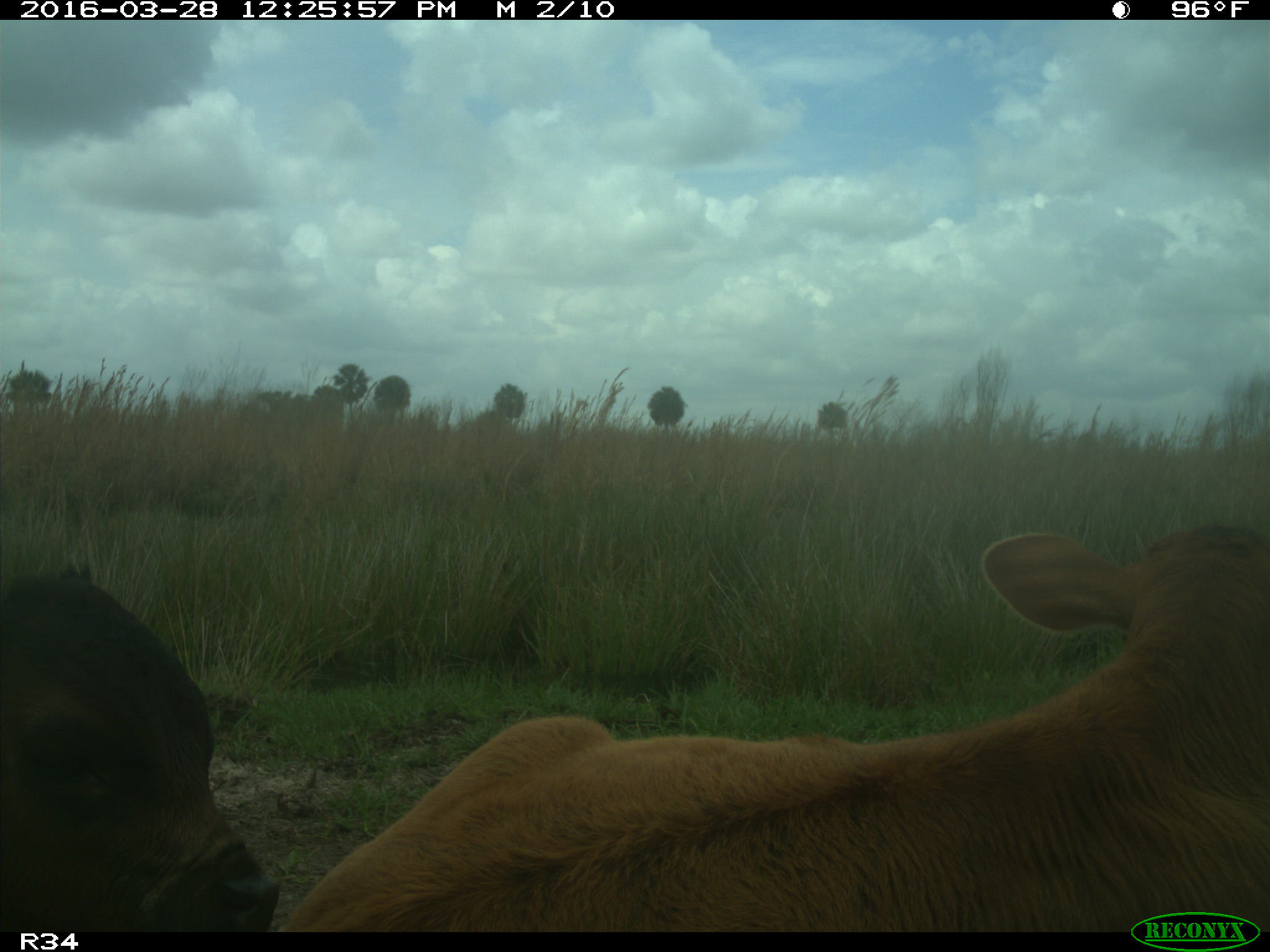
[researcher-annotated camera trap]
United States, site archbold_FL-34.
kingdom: Animalia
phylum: Chordata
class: Mammalia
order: Artiodactyla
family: Bovidae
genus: Bos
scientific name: Bos taurus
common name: domestic cow